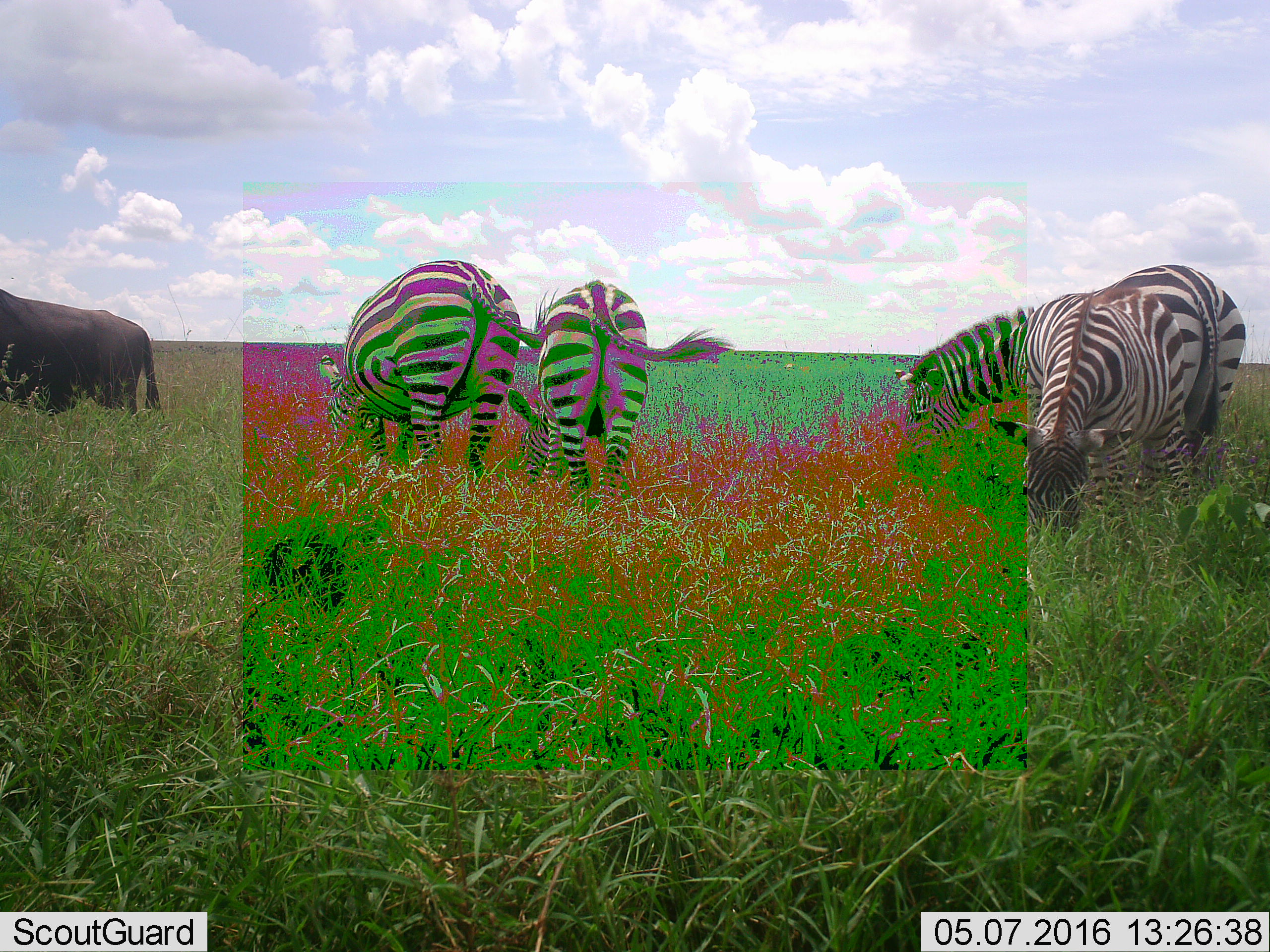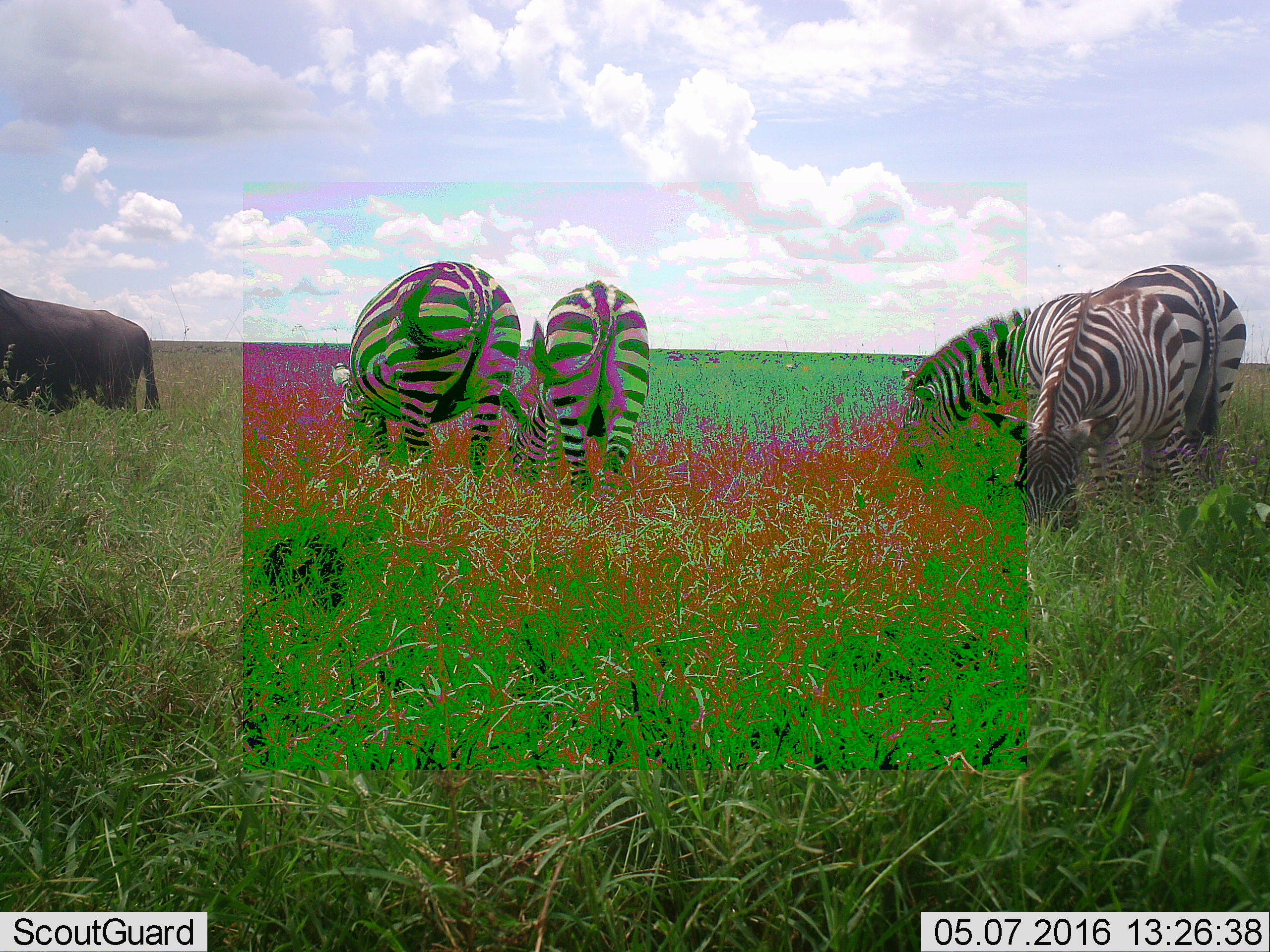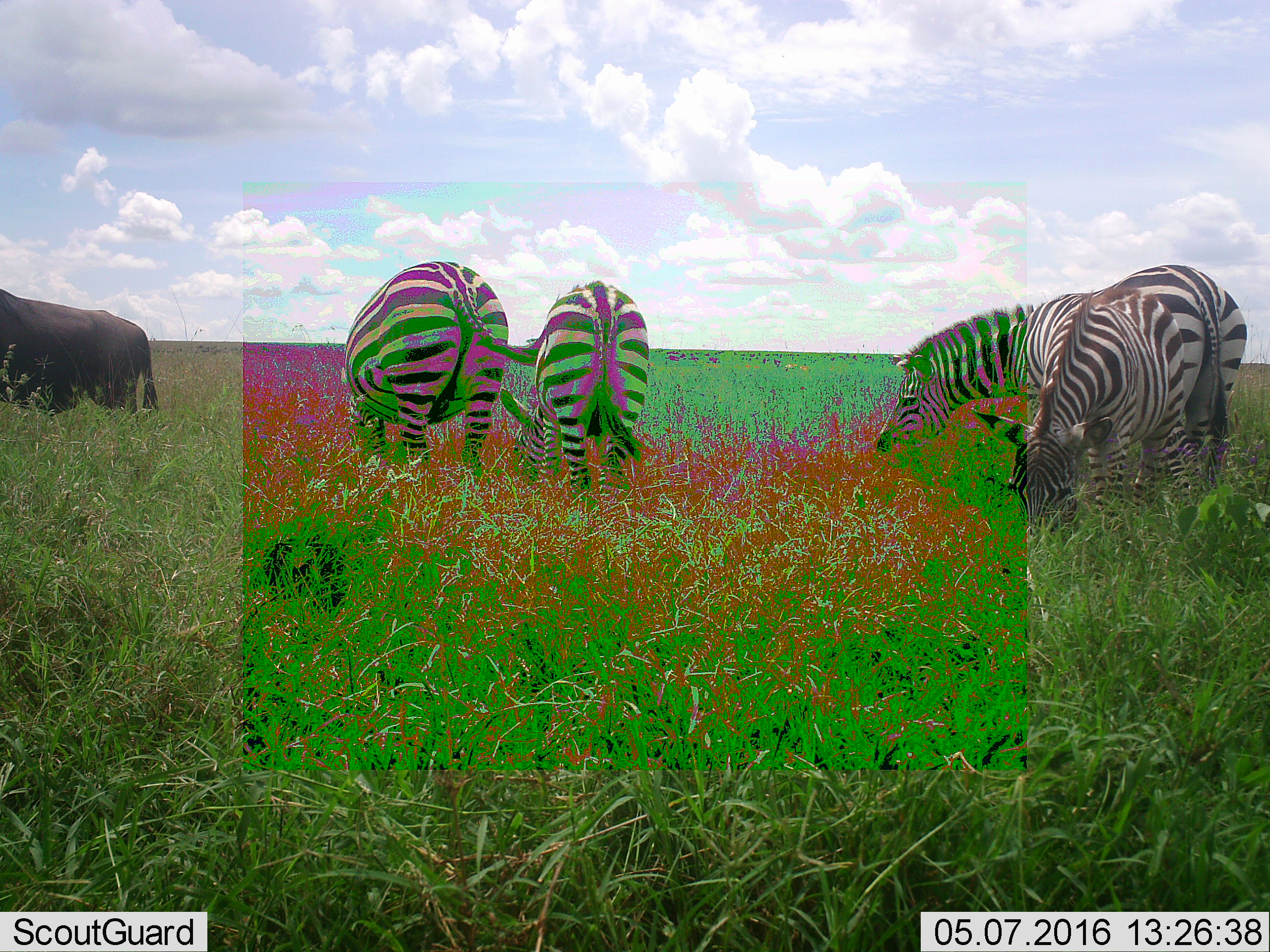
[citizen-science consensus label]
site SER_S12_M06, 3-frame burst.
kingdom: Animalia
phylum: Chordata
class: Mammalia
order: Perissodactyla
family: Equidae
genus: Equus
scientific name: Equus quagga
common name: plains zebra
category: zebraplains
Zebraplains (plains zebra) (Equus quagga), count 4. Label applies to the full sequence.